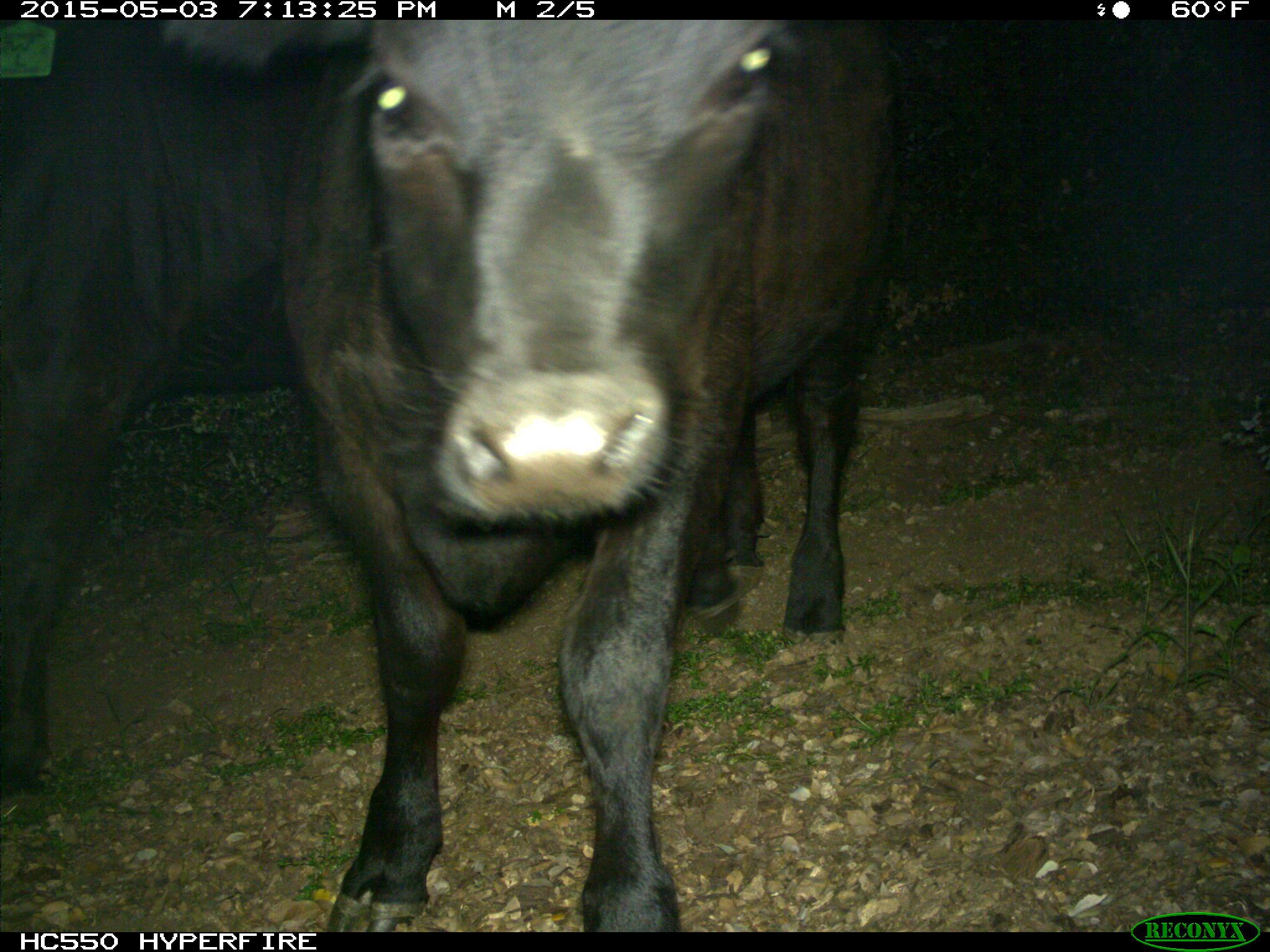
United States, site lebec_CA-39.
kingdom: Animalia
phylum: Chordata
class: Mammalia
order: Artiodactyla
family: Bovidae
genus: Bos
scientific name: Bos taurus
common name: domestic cow